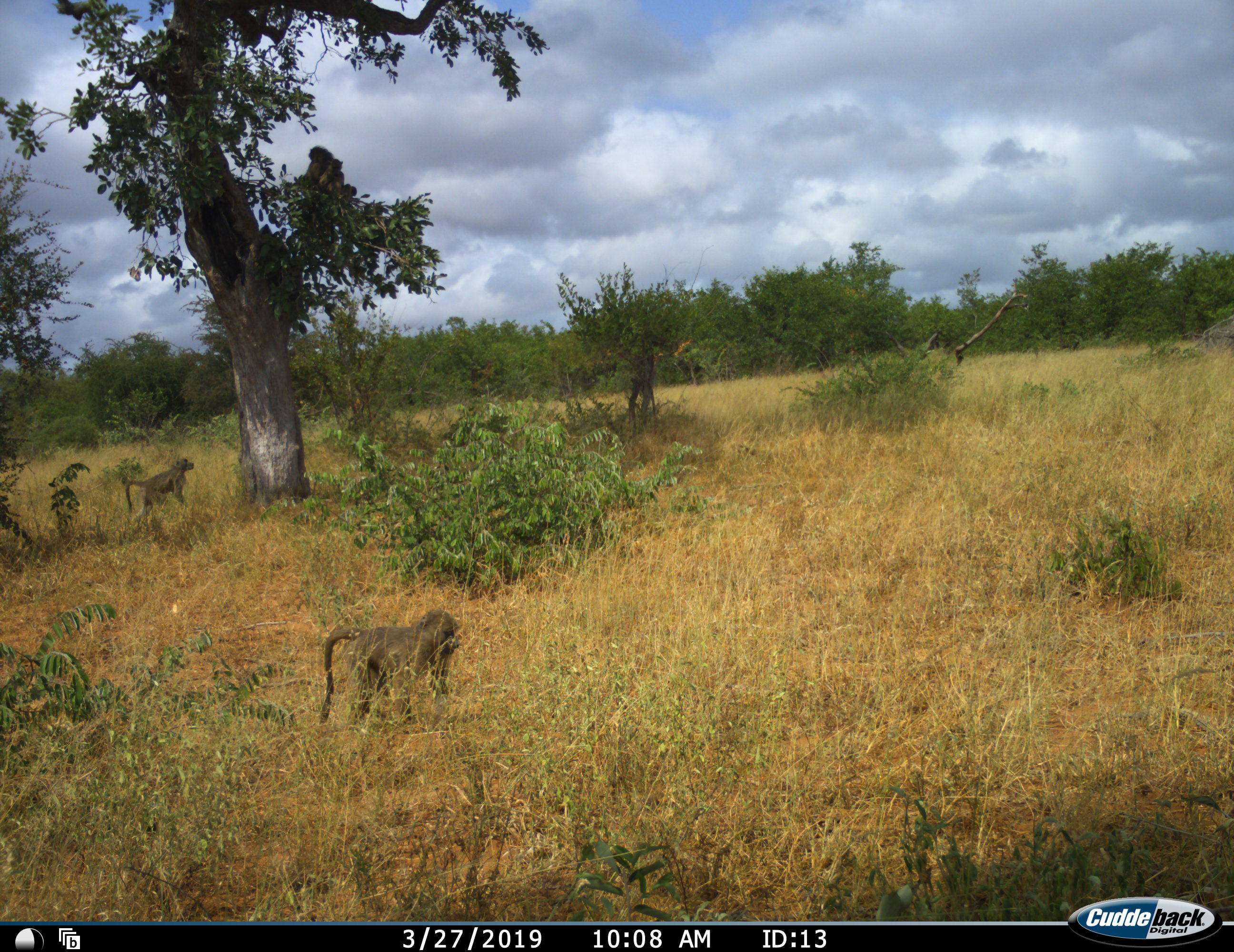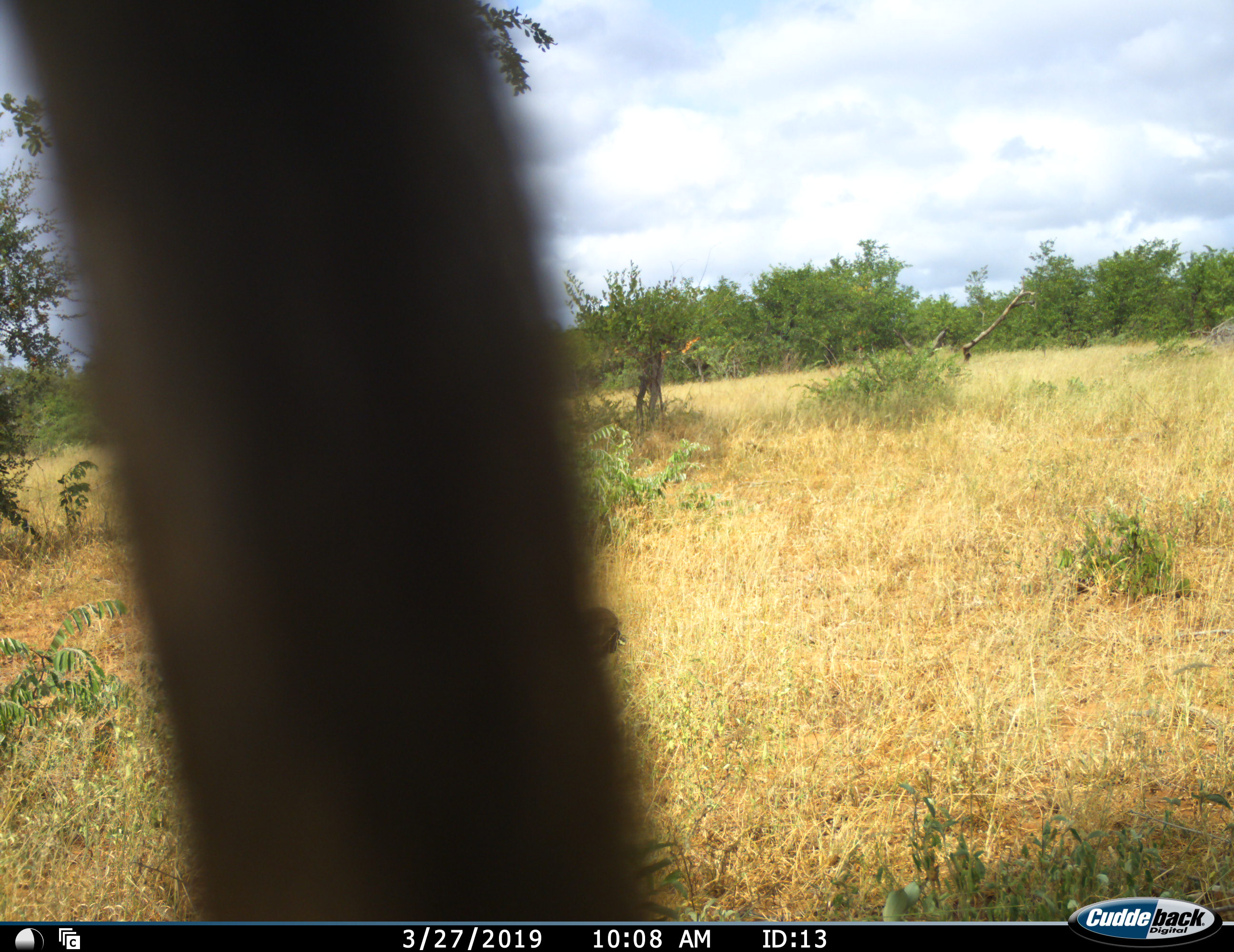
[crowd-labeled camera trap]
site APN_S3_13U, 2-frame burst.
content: unidentified animal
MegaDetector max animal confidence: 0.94